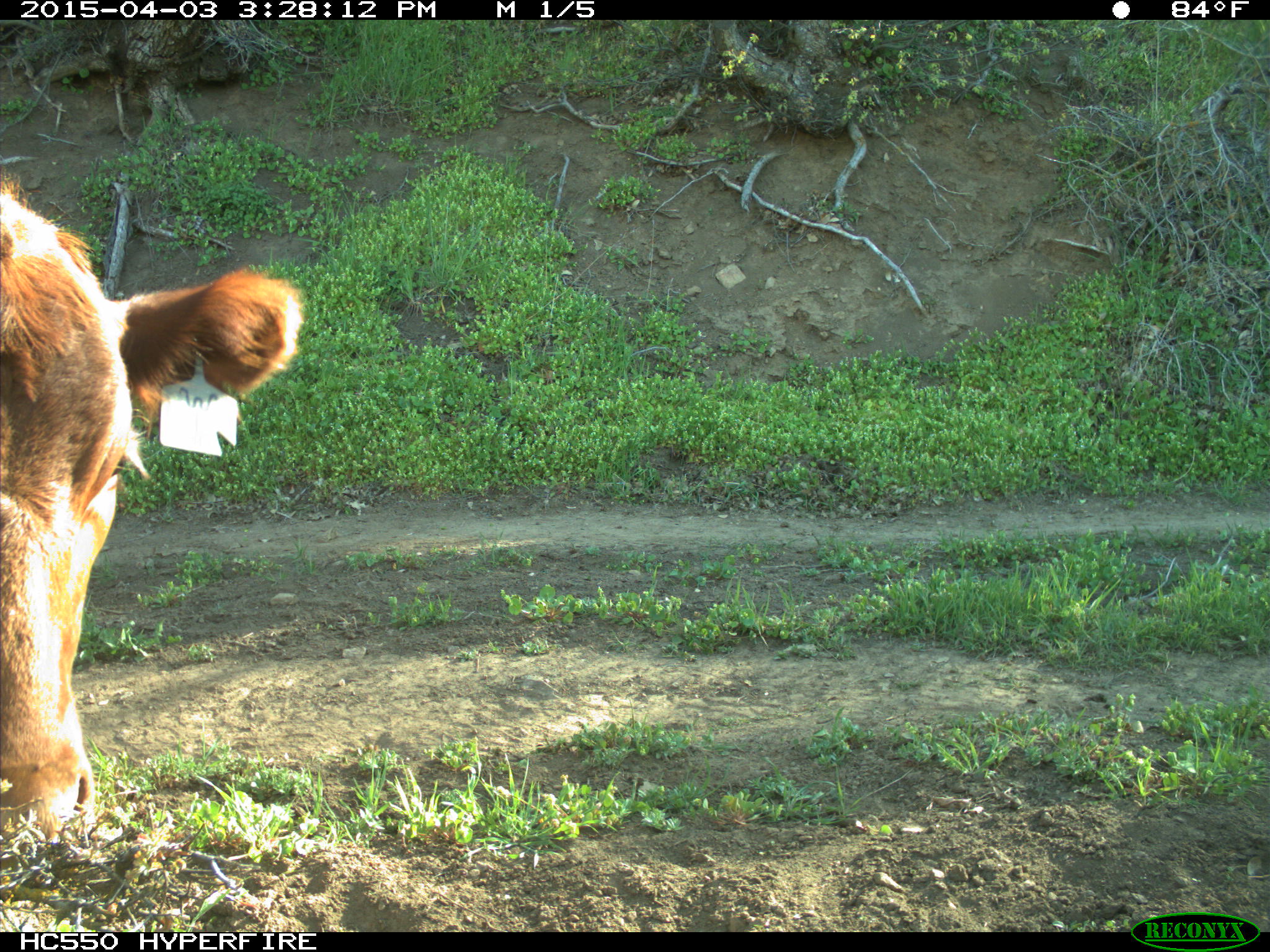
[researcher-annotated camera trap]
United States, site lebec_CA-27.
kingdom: Animalia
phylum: Chordata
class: Mammalia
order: Artiodactyla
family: Bovidae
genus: Bos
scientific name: Bos taurus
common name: domestic cow